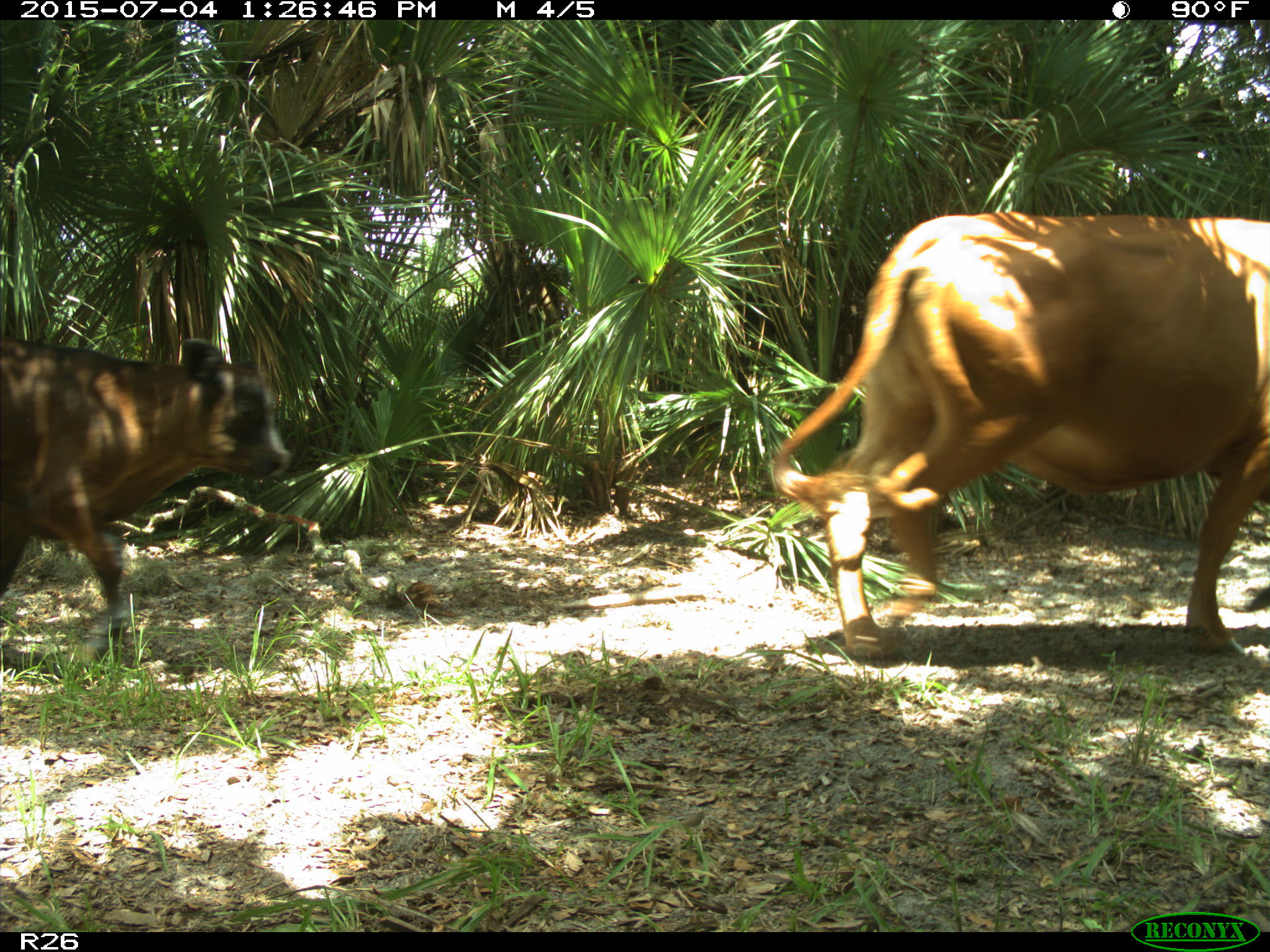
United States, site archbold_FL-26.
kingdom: Animalia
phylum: Chordata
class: Mammalia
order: Artiodactyla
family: Bovidae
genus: Bos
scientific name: Bos taurus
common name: domestic cow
Bos taurus (domestic cow).